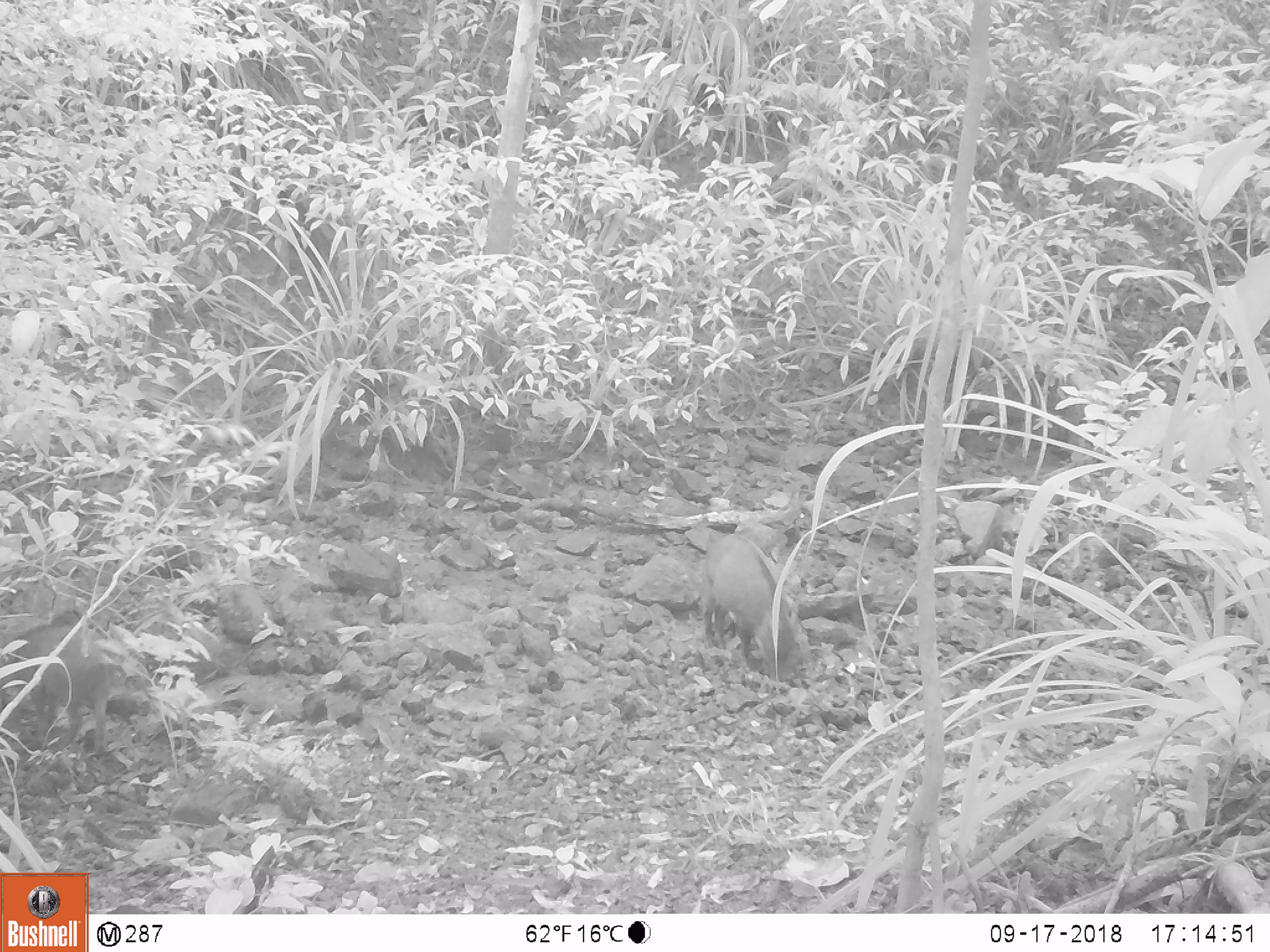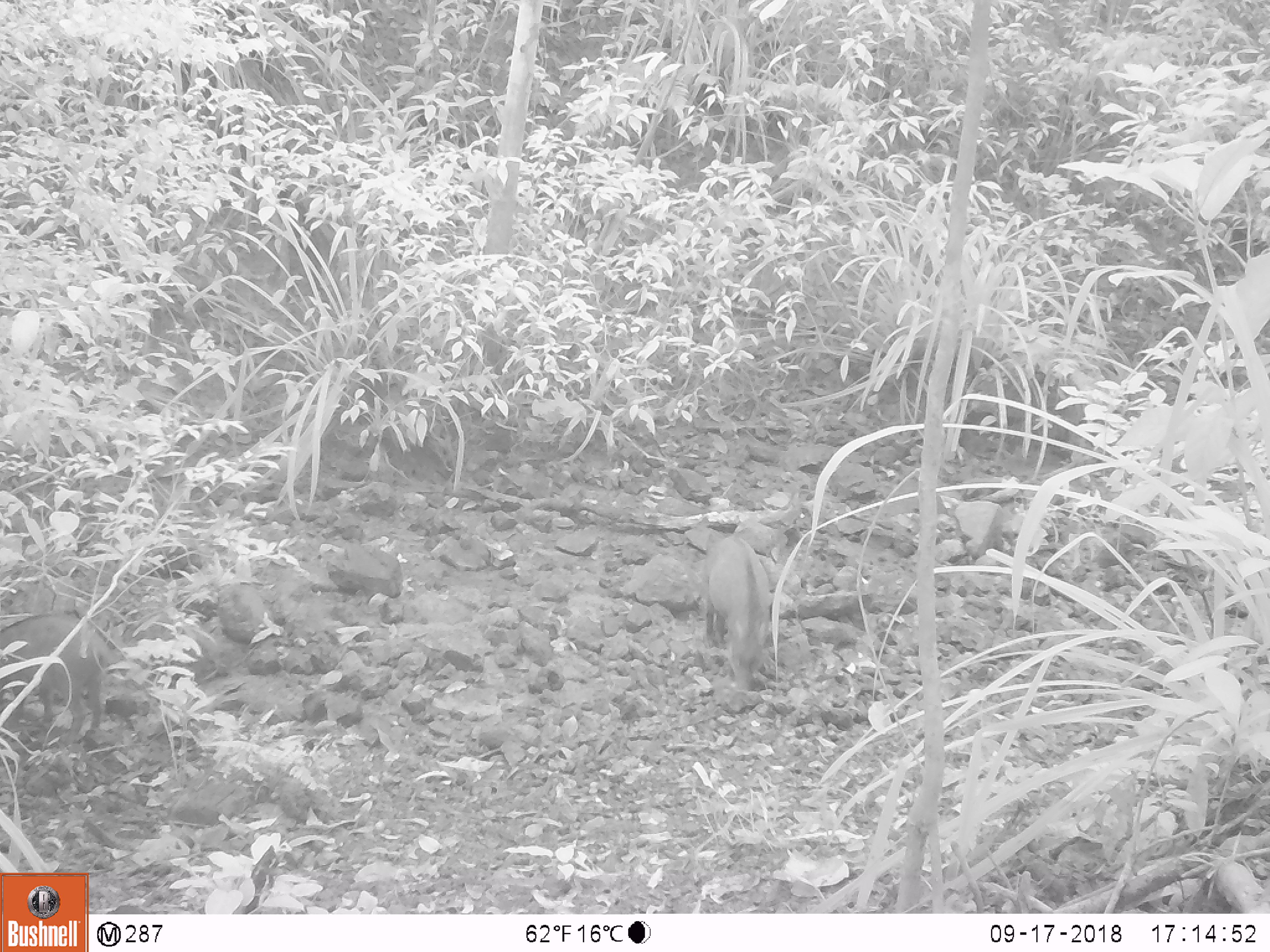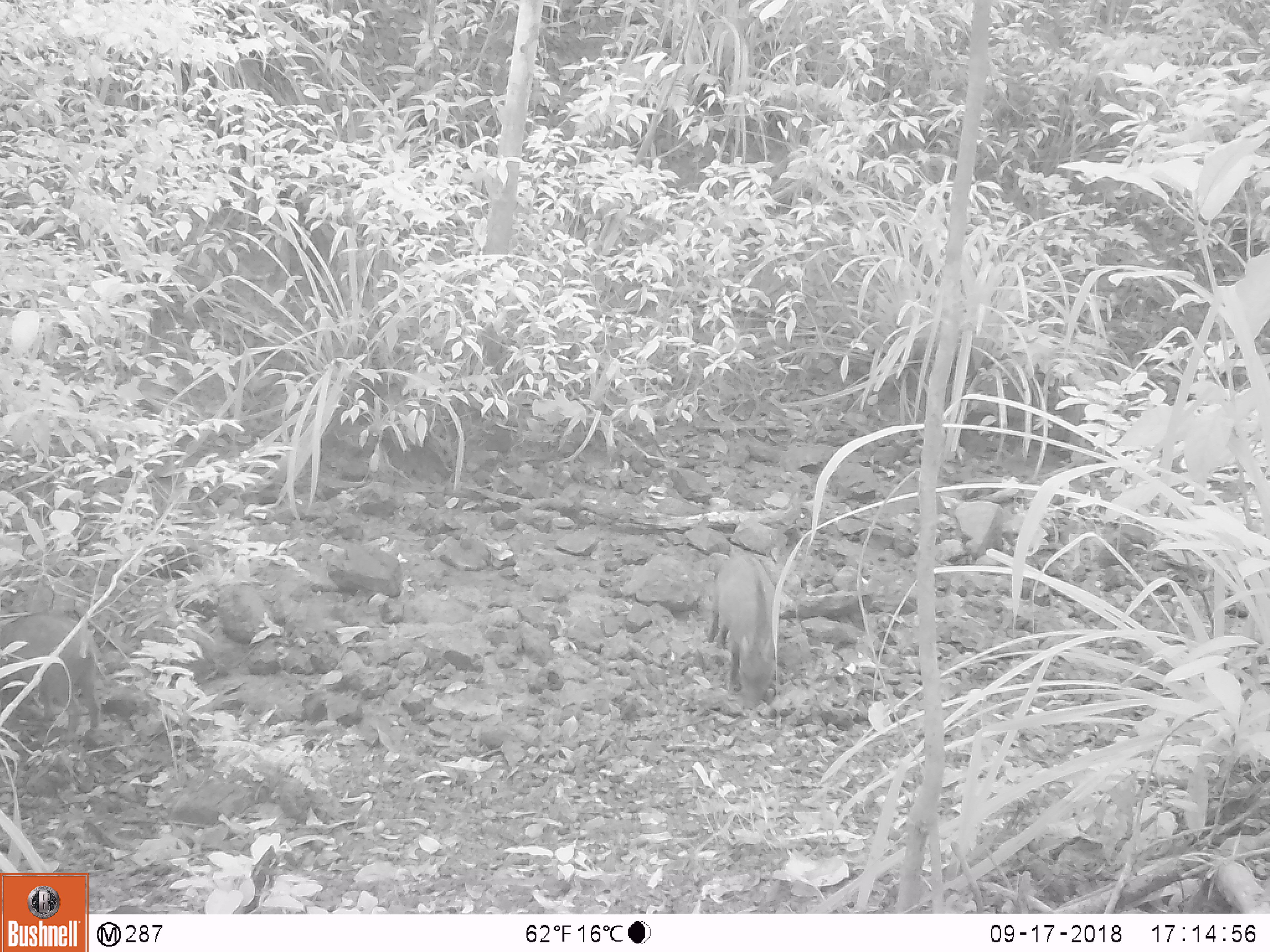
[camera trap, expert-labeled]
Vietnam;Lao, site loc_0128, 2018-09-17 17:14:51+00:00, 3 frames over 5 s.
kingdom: Animalia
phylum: Chordata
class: Mammalia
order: Artiodactyla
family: Suidae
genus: Sus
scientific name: Sus scrofa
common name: eurasian wild pig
Eurasian wild pig (Sus scrofa). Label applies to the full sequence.